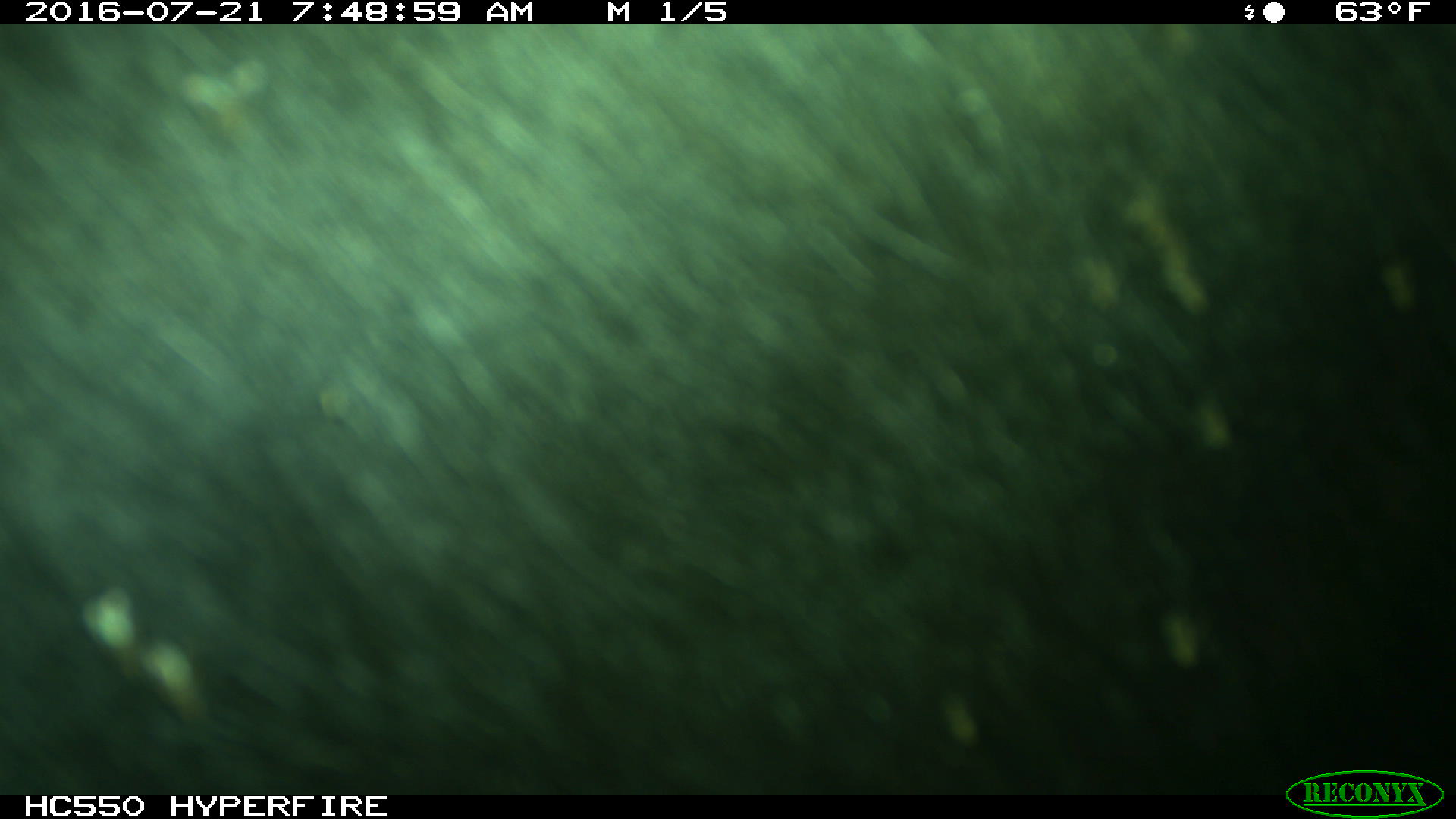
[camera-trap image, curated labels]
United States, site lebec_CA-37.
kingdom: Animalia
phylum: Chordata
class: Mammalia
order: Artiodactyla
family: Bovidae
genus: Bos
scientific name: Bos taurus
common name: domestic cow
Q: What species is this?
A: Bos taurus (domestic cow).